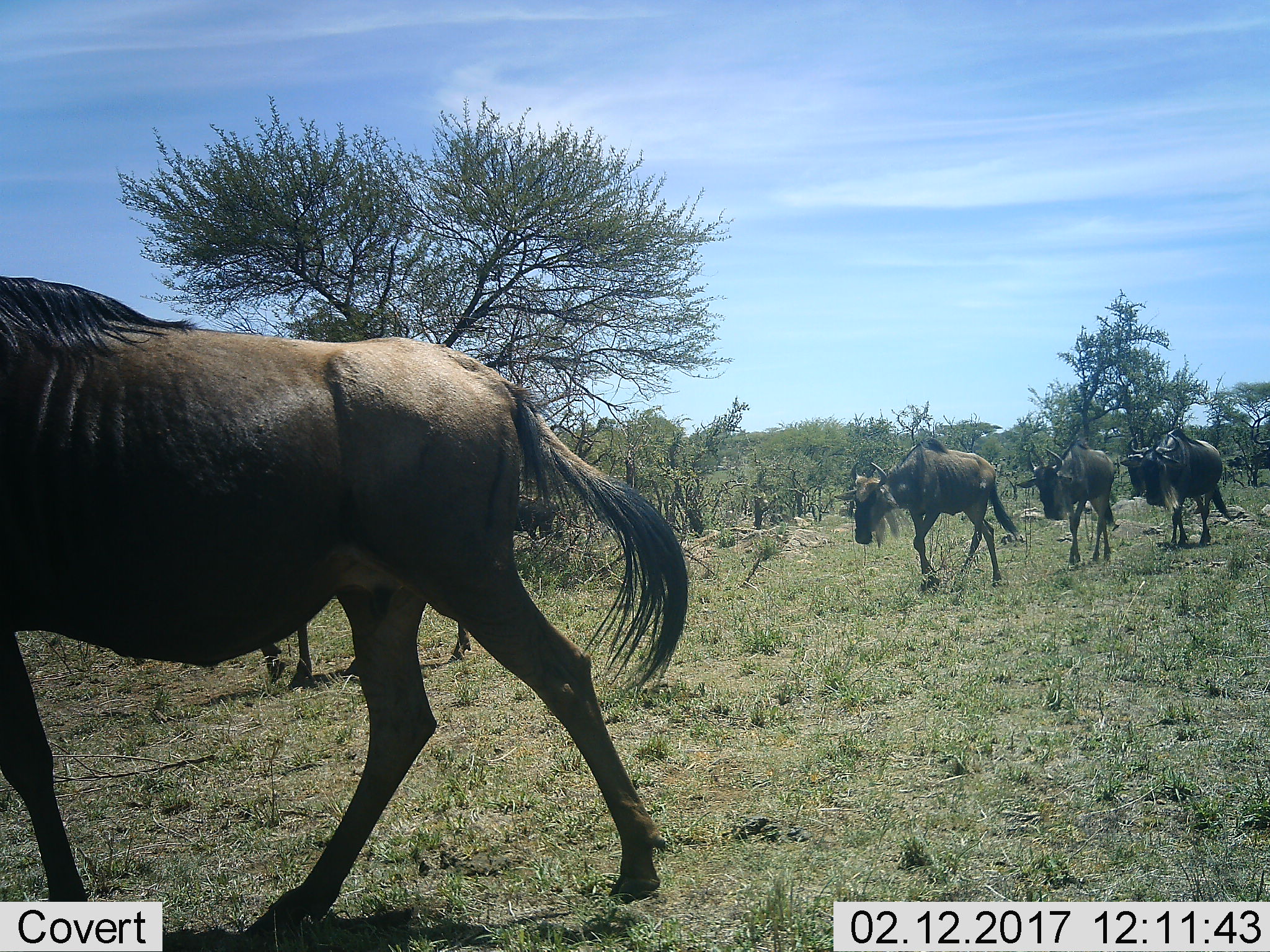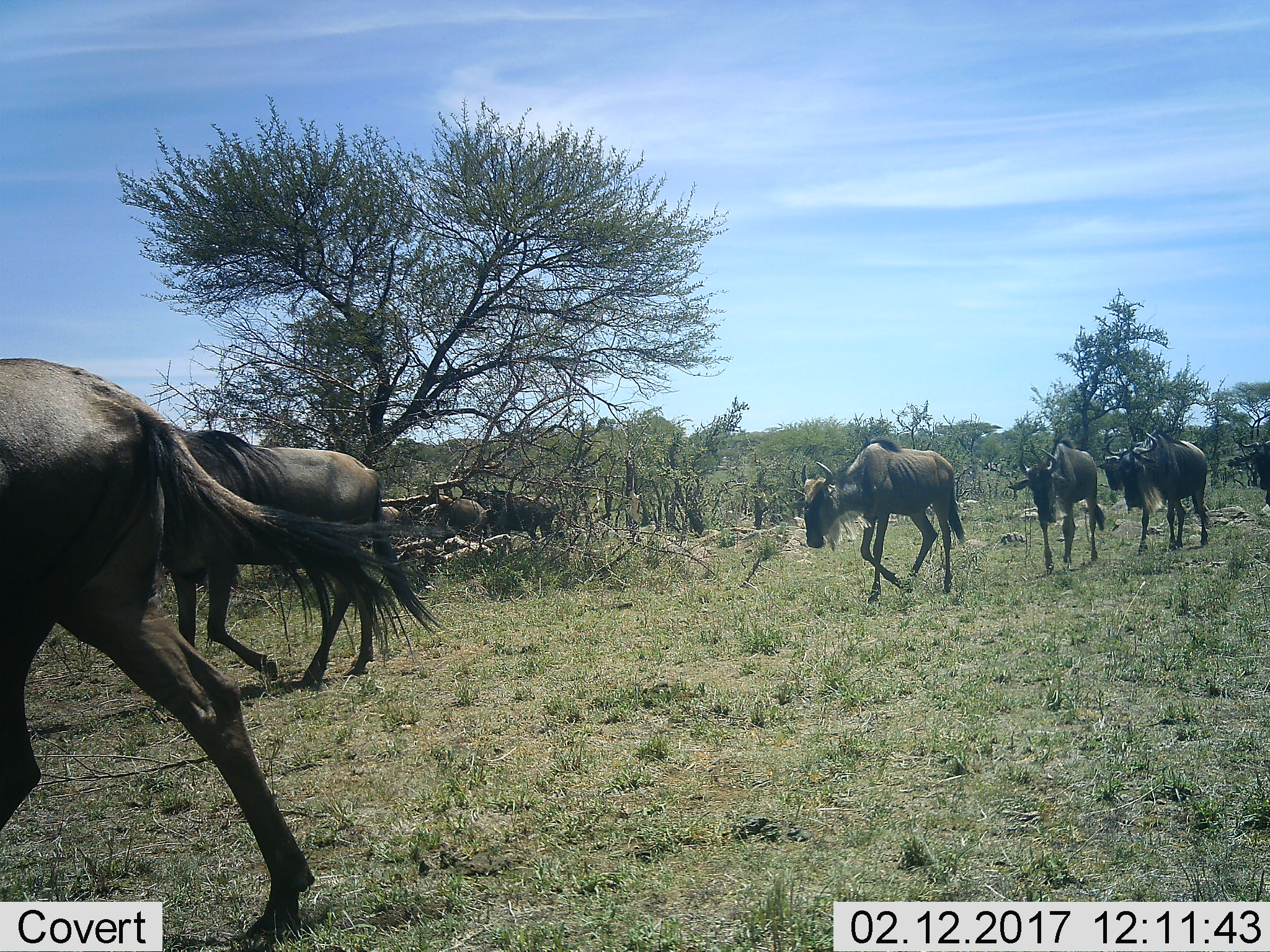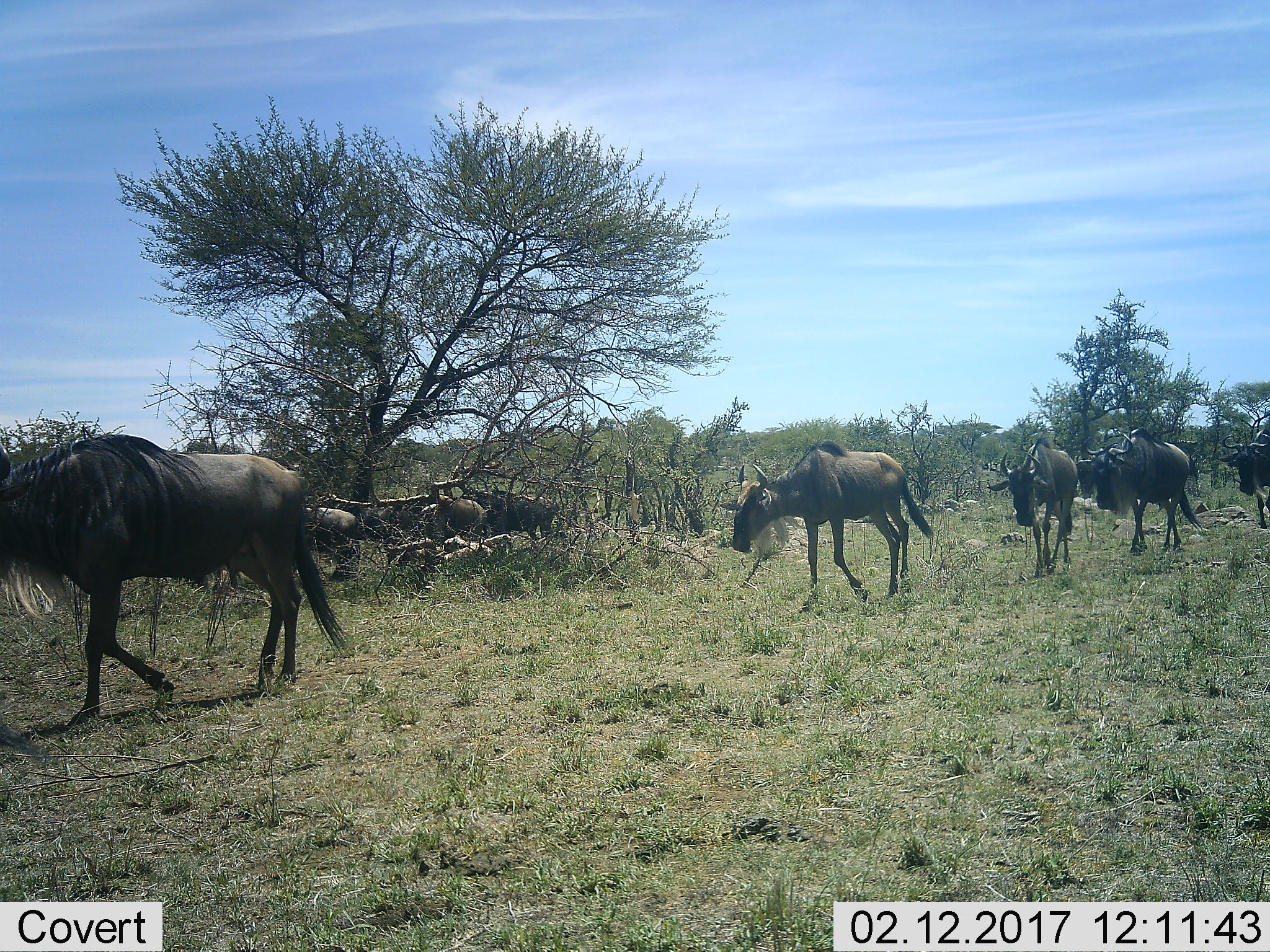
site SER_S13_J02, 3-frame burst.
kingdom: Animalia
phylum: Chordata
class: Mammalia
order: Artiodactyla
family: Bovidae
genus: Connochaetes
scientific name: Connochaetes taurinus taurinus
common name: blue wildebeest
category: wildebeestblue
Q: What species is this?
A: Wildebeestblue (blue wildebeest) (Connochaetes taurinus taurinus).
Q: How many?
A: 6.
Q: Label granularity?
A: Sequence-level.